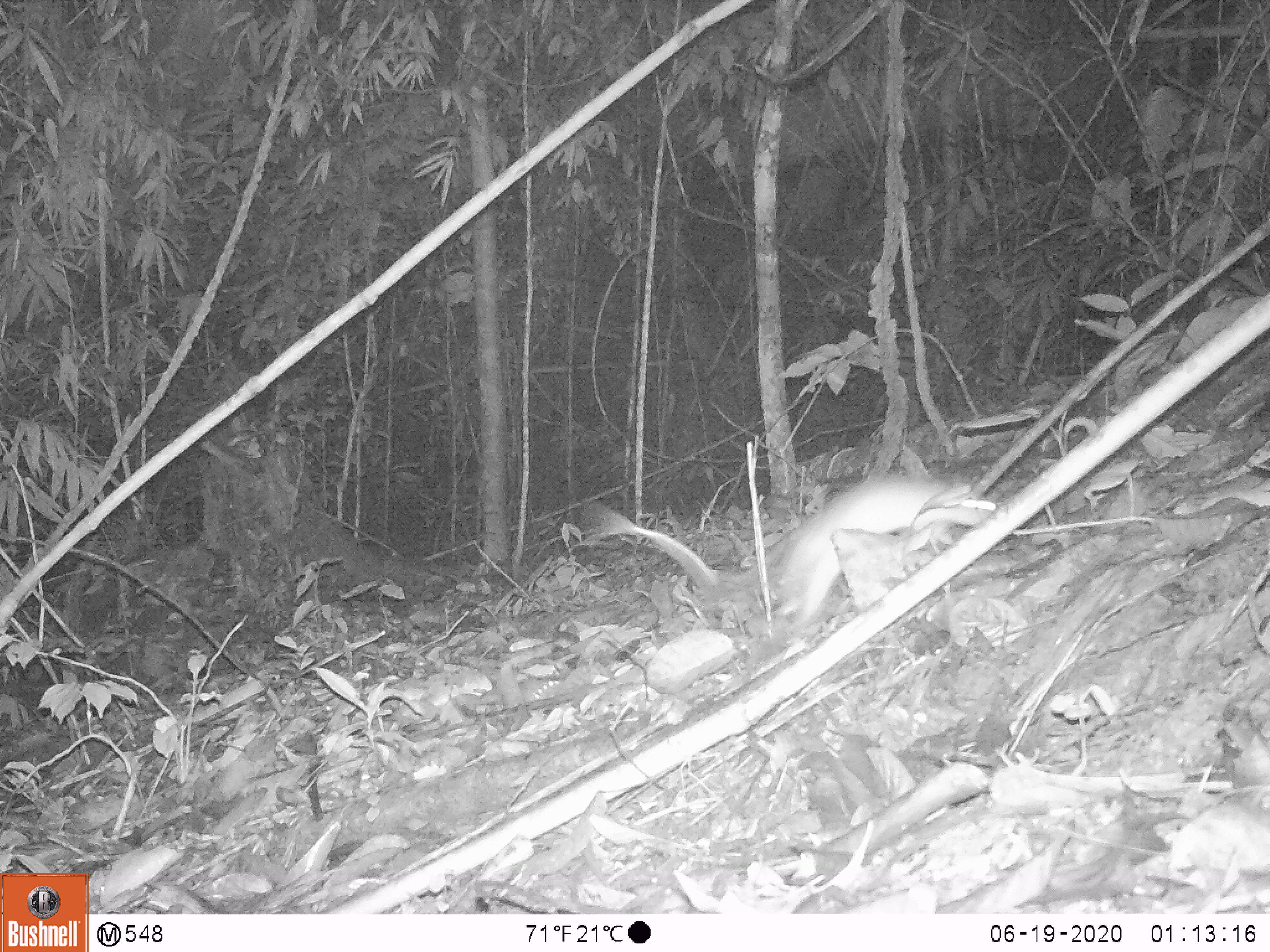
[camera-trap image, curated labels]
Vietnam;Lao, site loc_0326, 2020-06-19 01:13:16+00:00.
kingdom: Animalia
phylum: Chordata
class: Mammalia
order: Rodentia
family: Muridae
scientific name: Muridae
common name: old-world mice and rats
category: unidentified murid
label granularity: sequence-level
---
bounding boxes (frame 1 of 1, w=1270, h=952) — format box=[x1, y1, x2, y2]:
unidentified murid: box=[570, 469, 997, 630]